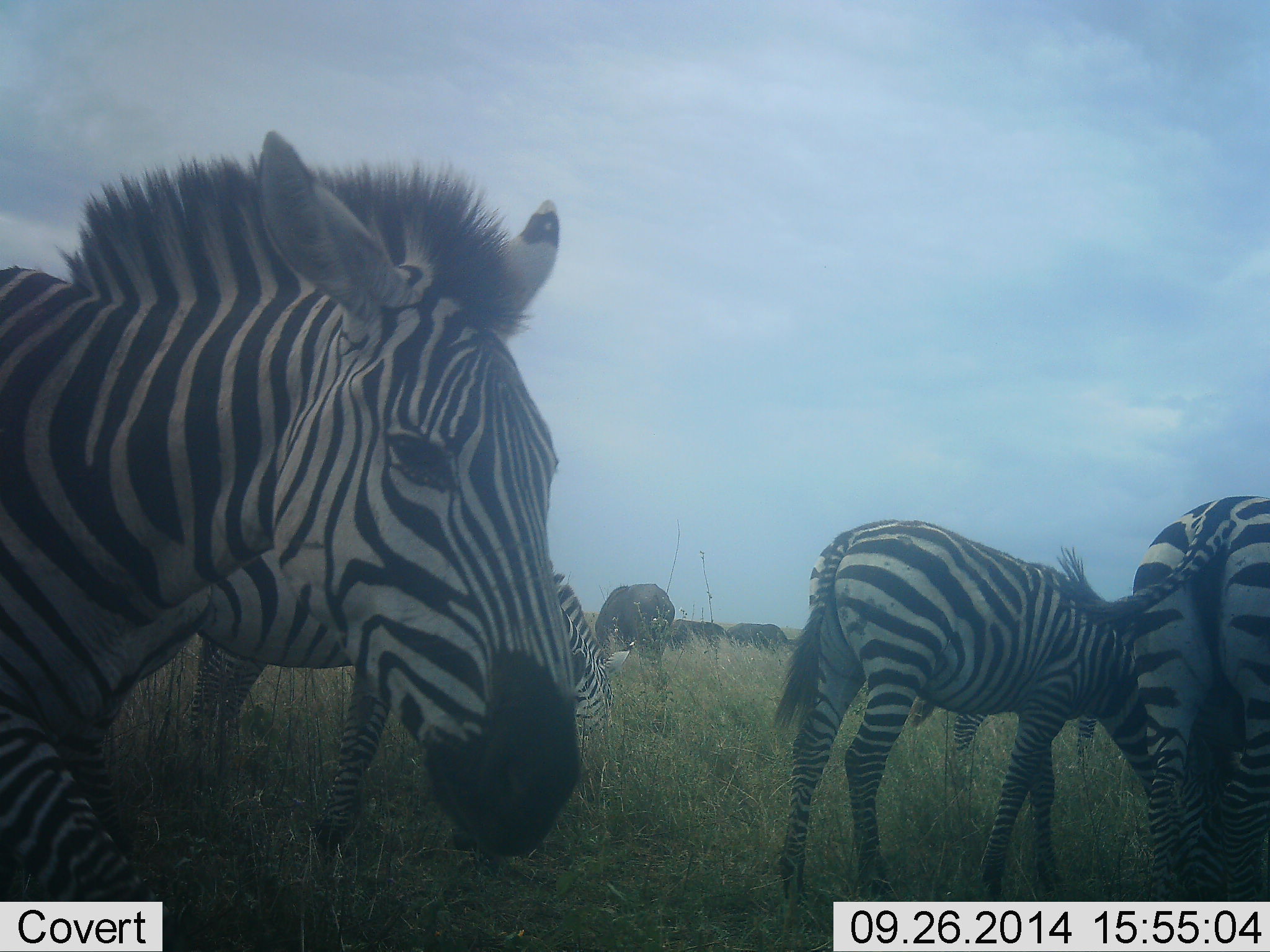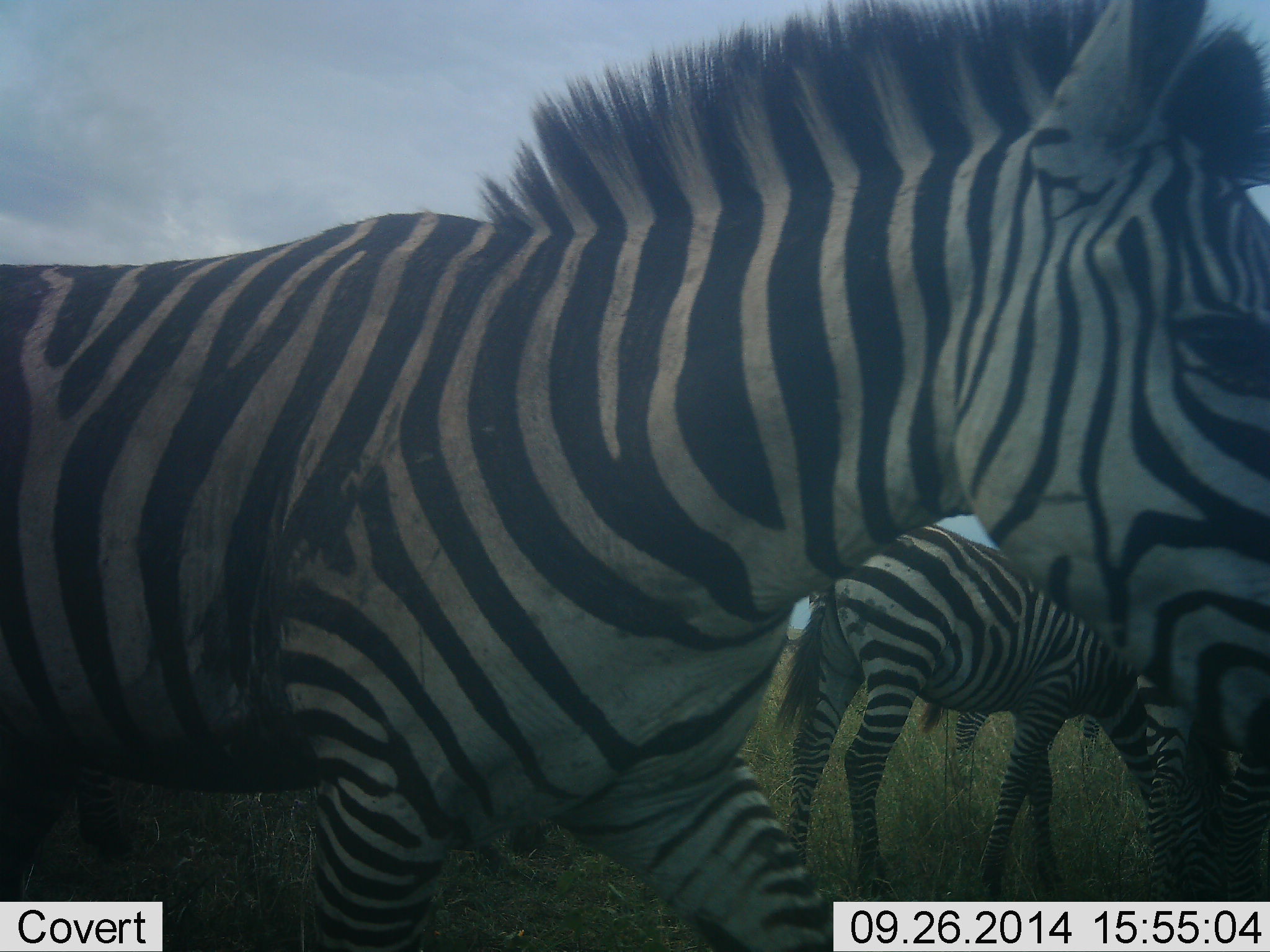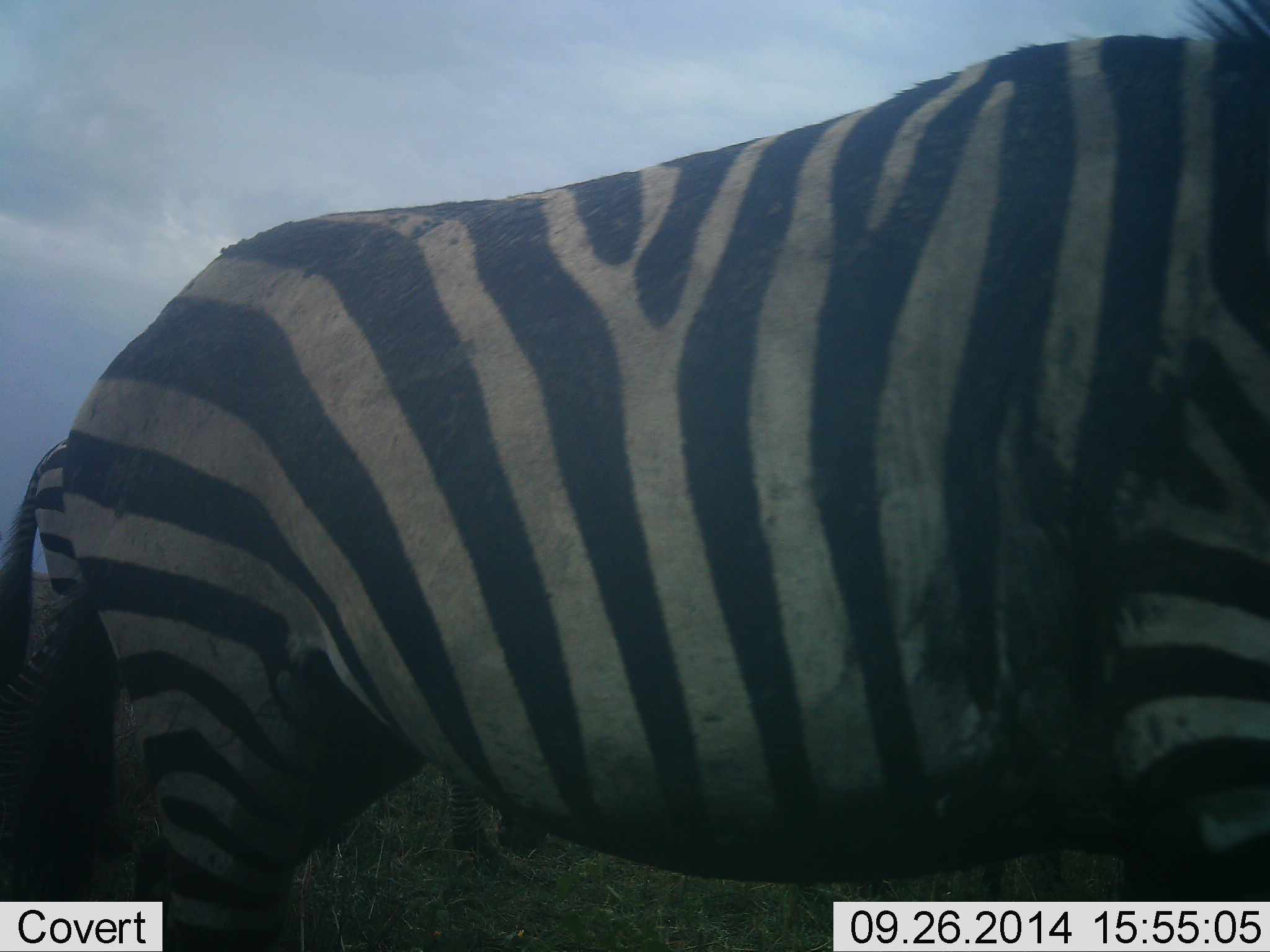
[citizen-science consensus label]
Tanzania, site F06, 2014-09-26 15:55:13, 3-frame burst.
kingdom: Animalia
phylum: Chordata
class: Mammalia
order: Perissodactyla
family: Equidae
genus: Equus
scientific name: Equus quagga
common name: plains zebra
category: zebra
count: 4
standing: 56%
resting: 0%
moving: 75%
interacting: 0%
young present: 6%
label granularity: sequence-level